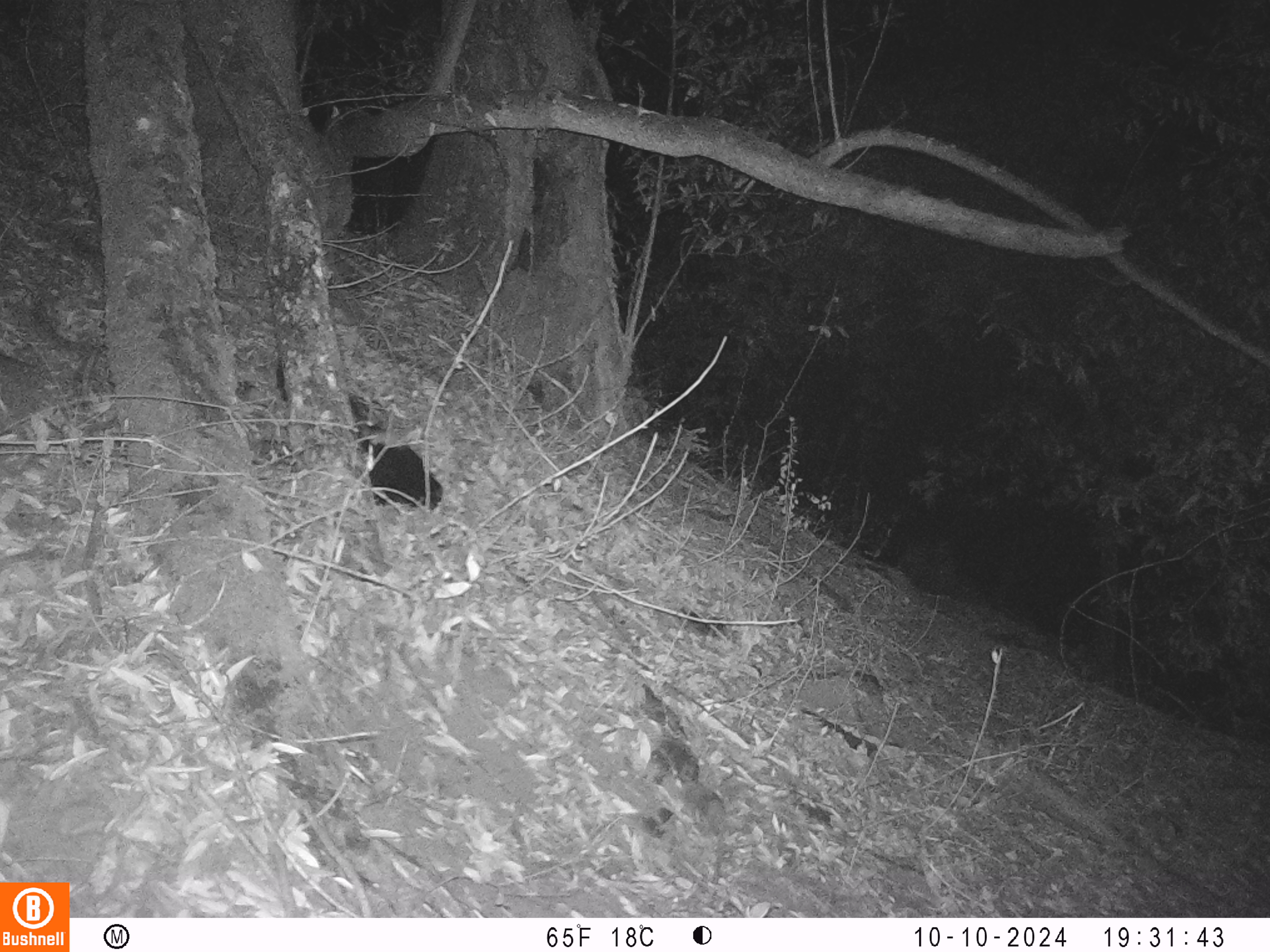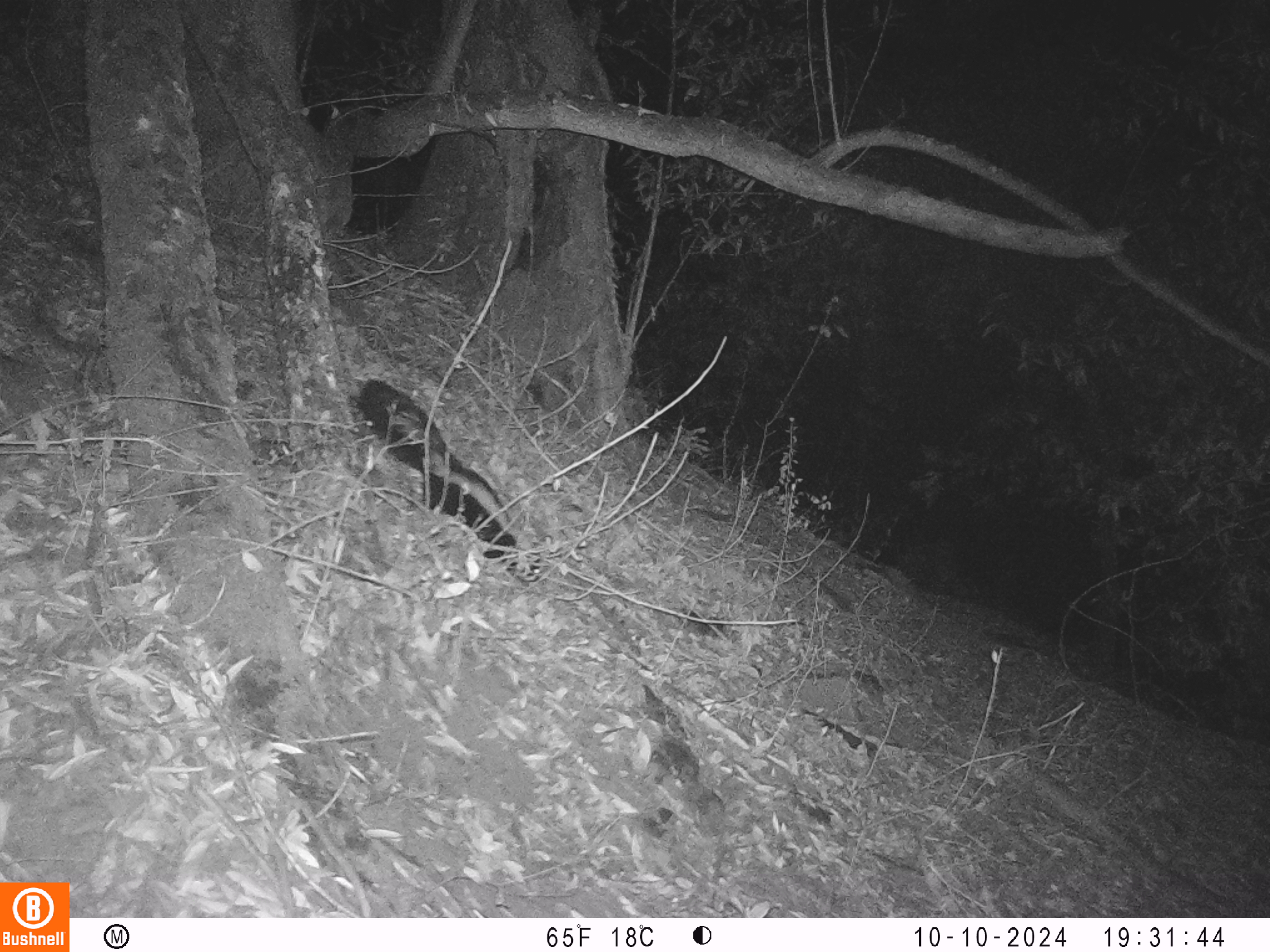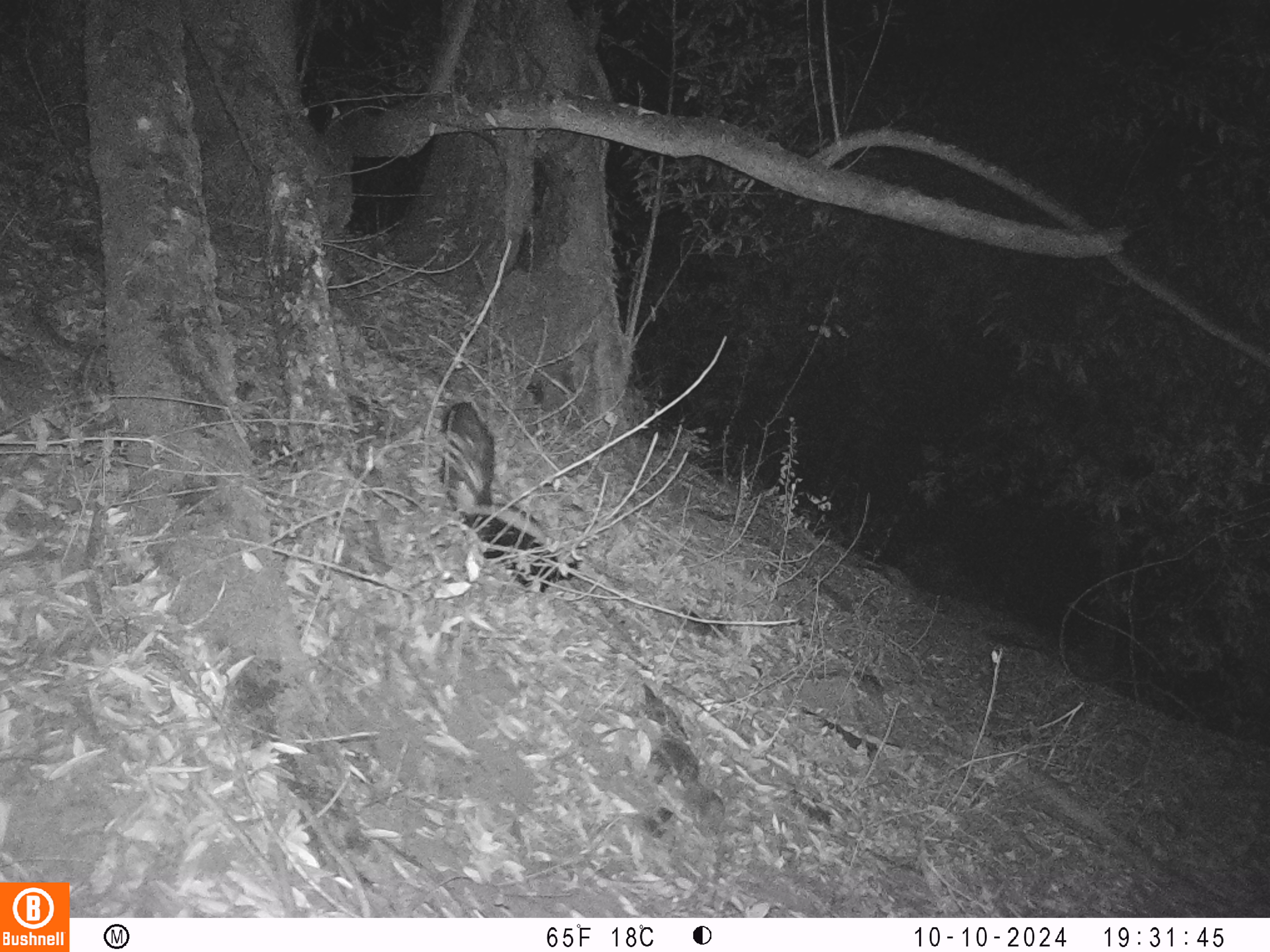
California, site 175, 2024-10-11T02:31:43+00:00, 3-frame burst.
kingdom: Animalia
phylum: Chordata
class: Mammalia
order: Carnivora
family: Mephitidae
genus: Mephitis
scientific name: Mephitis mephitis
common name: striped skunk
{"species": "striped skunk (Mephitis mephitis)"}